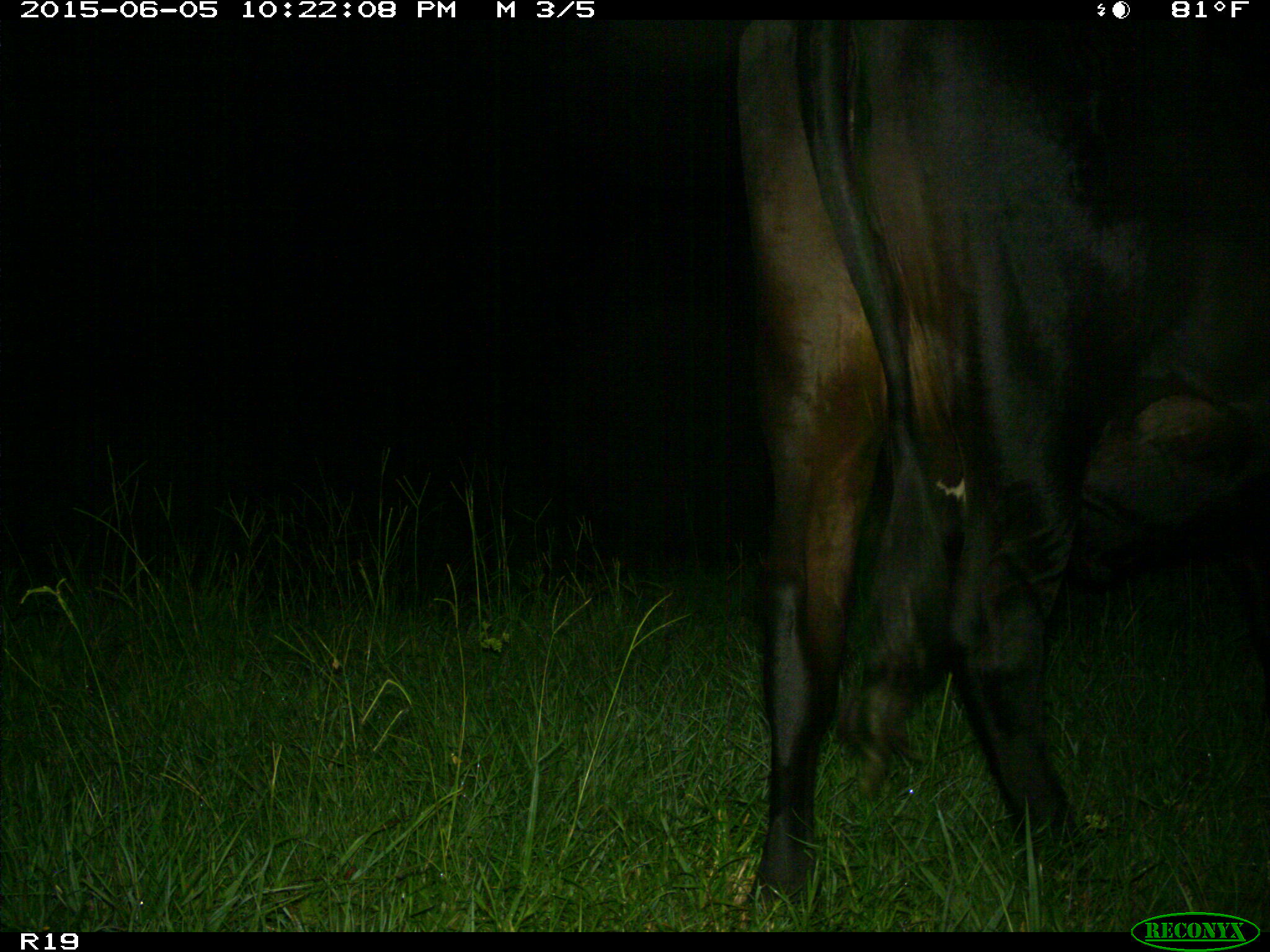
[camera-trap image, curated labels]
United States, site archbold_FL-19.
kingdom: Animalia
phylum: Chordata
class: Mammalia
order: Artiodactyla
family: Bovidae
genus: Bos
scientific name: Bos taurus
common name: domestic cow